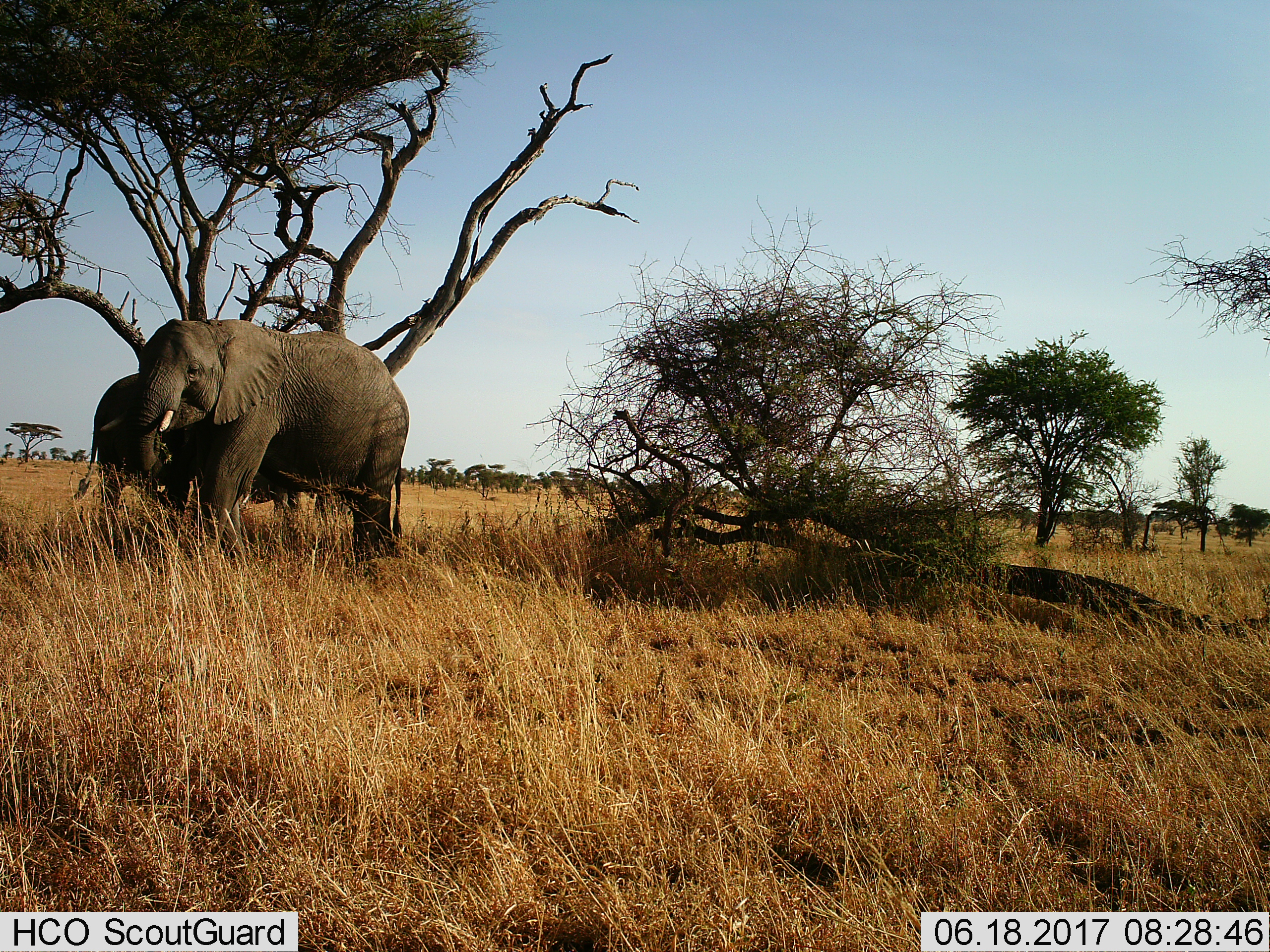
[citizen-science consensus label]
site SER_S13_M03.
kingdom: Animalia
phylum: Chordata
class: Mammalia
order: Proboscidea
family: Elephantidae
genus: Loxodonta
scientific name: Loxodonta africana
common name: african bush elephant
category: elephant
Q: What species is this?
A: Elephant (african bush elephant) (Loxodonta africana).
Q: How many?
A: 2.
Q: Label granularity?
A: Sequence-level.